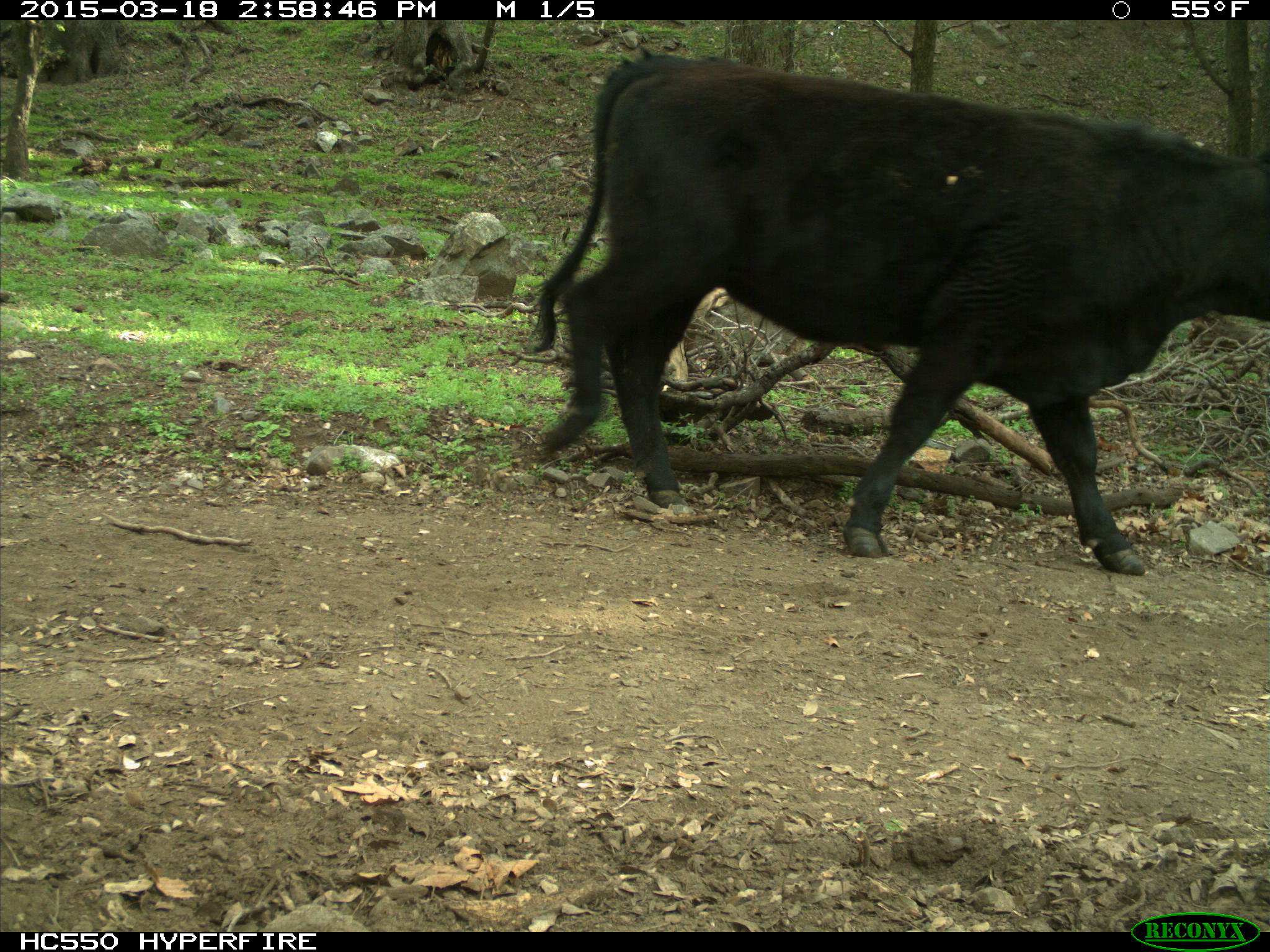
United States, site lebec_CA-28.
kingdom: Animalia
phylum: Chordata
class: Mammalia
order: Artiodactyla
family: Bovidae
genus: Bos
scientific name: Bos taurus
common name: domestic cow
Bos taurus (domestic cow).